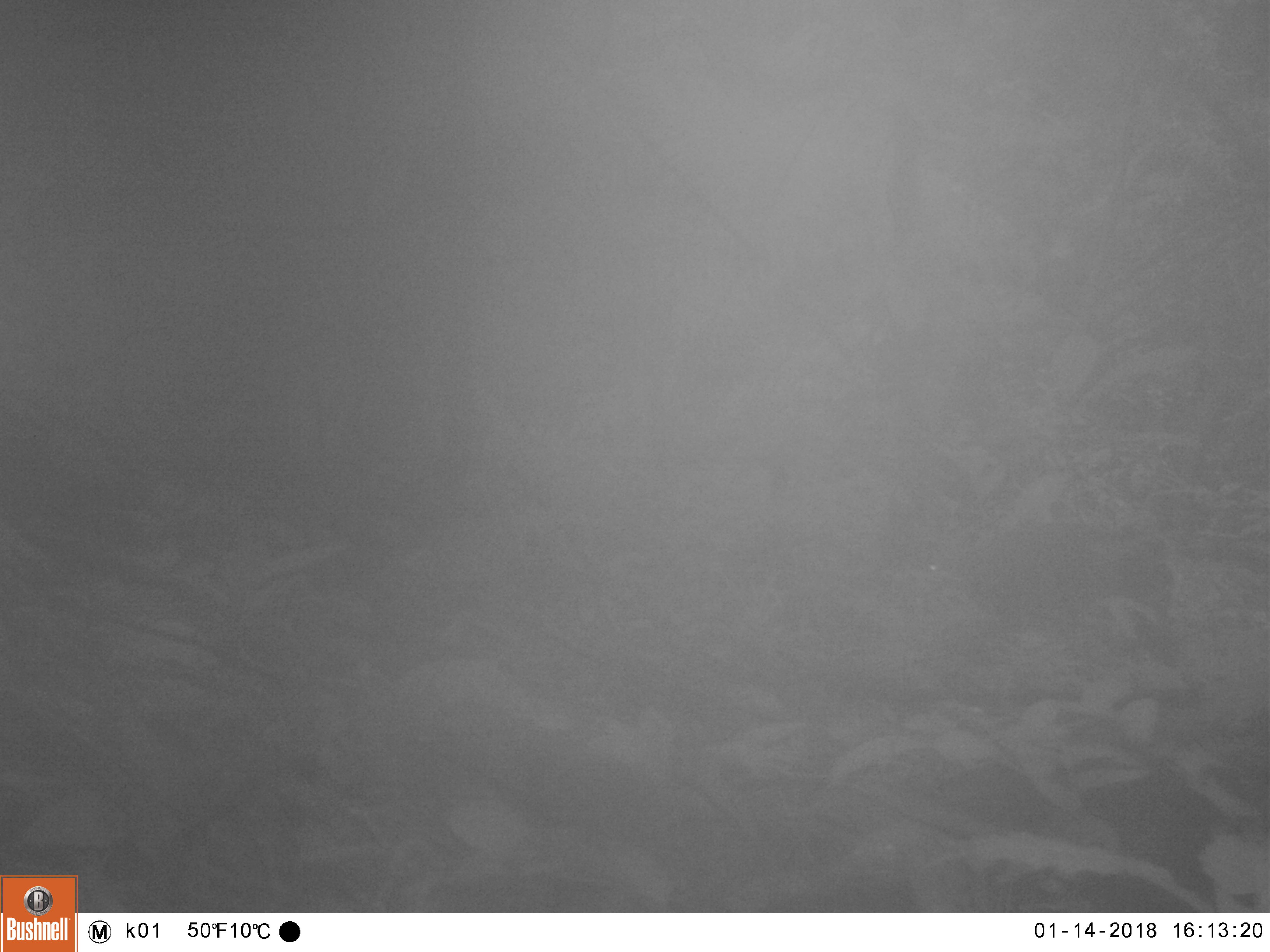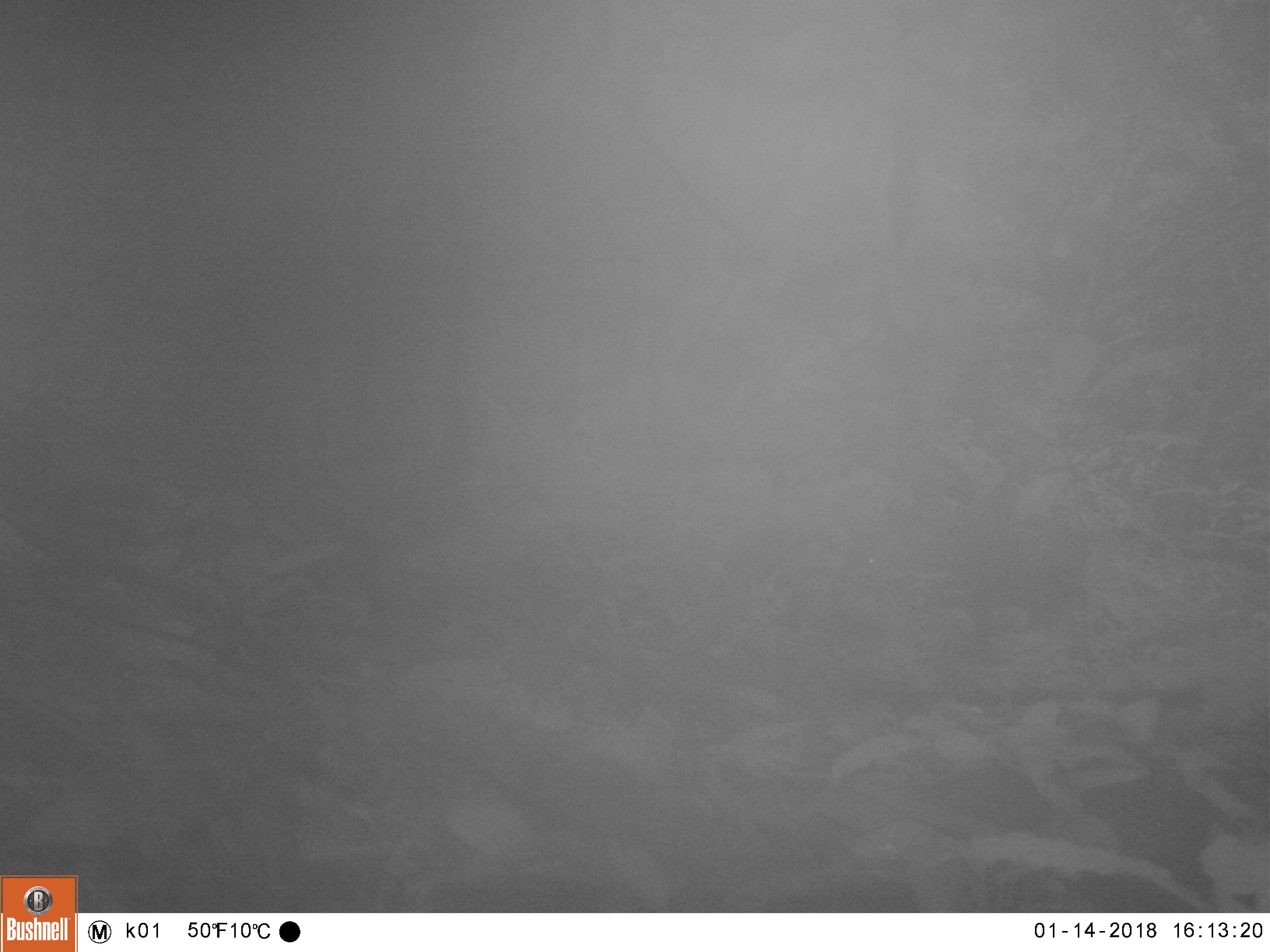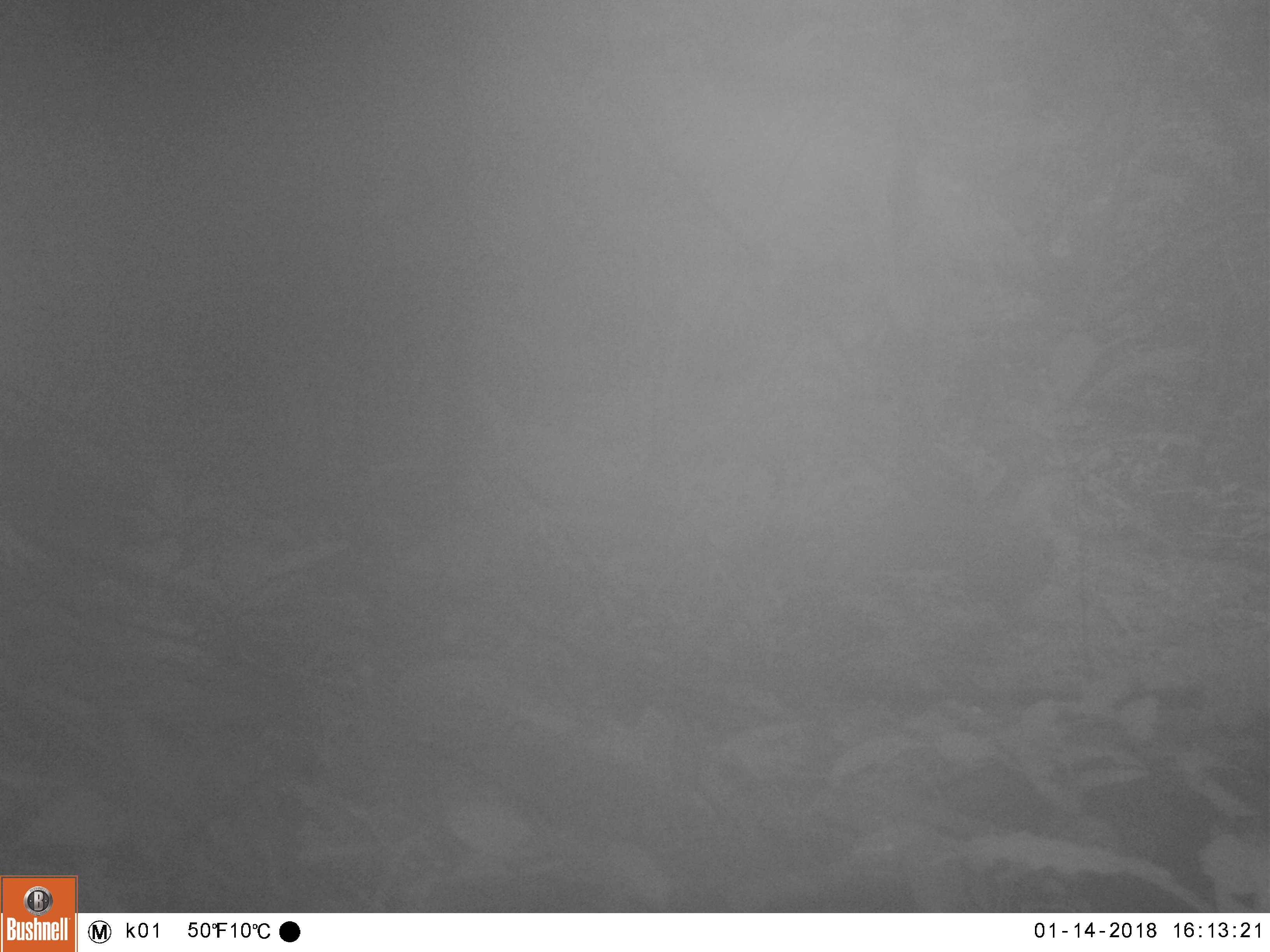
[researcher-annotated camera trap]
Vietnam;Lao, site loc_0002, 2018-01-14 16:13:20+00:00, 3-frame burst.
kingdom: Animalia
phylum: Chordata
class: Mammalia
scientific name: Laurasiatheria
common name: ungulate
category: unidentified ungulates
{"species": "unidentified ungulates (ungulate) (Laurasiatheria)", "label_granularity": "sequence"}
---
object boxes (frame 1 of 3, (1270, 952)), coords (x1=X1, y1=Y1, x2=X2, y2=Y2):
unidentified ungulates: (x1=921, y1=524, x2=1175, y2=670)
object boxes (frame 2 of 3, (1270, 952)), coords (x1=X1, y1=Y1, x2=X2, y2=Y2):
unidentified ungulates: (x1=923, y1=509, x2=1090, y2=657)